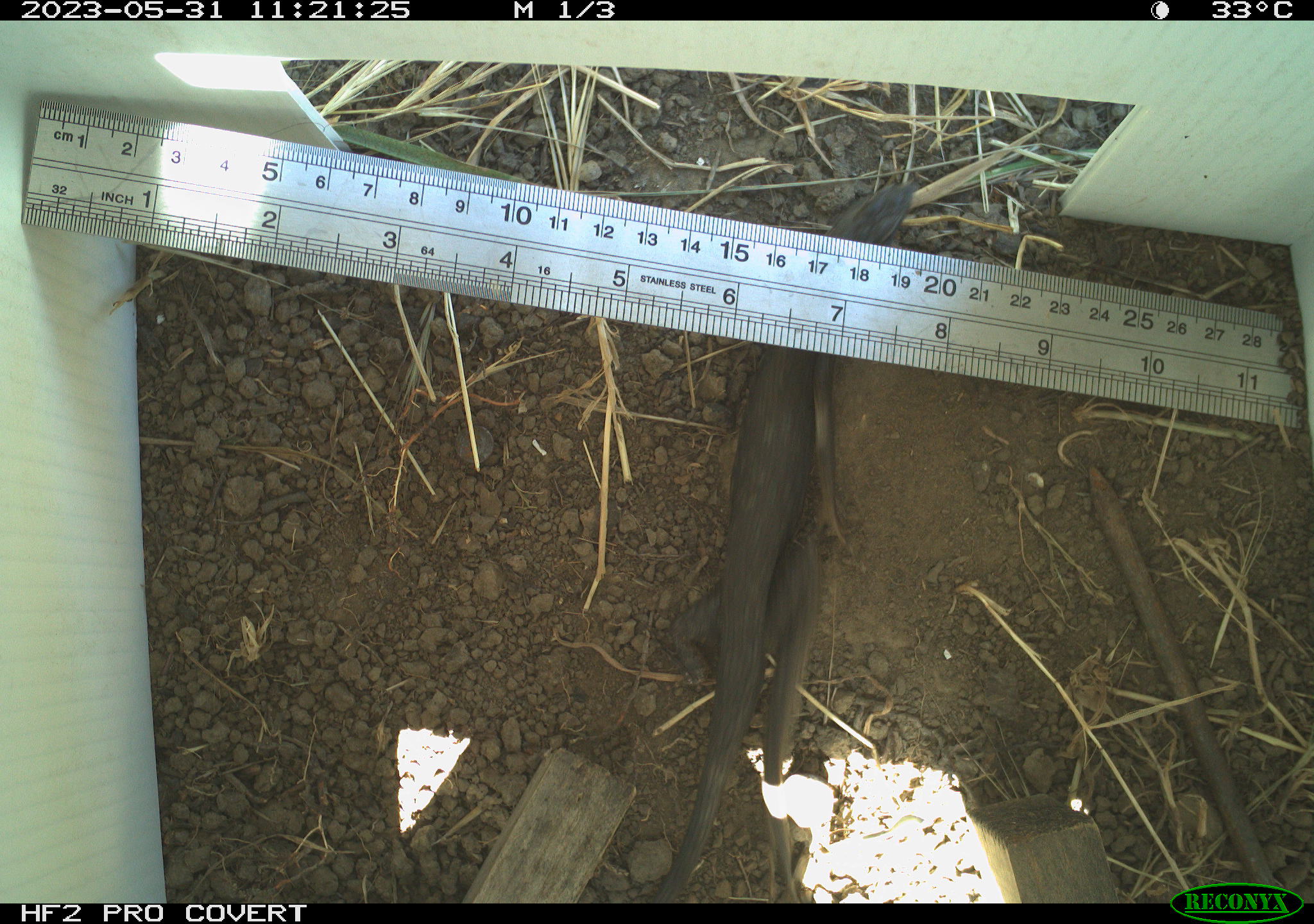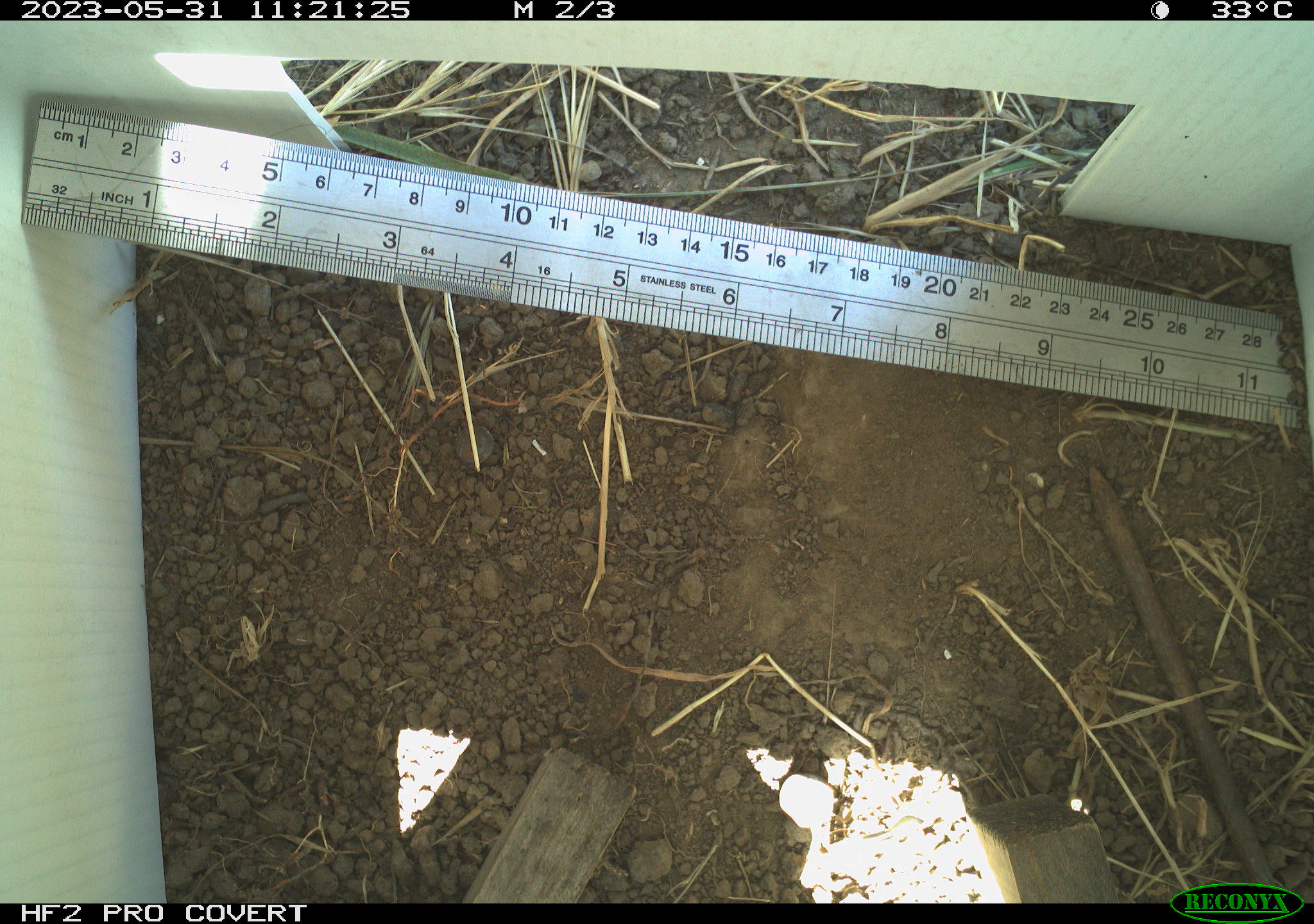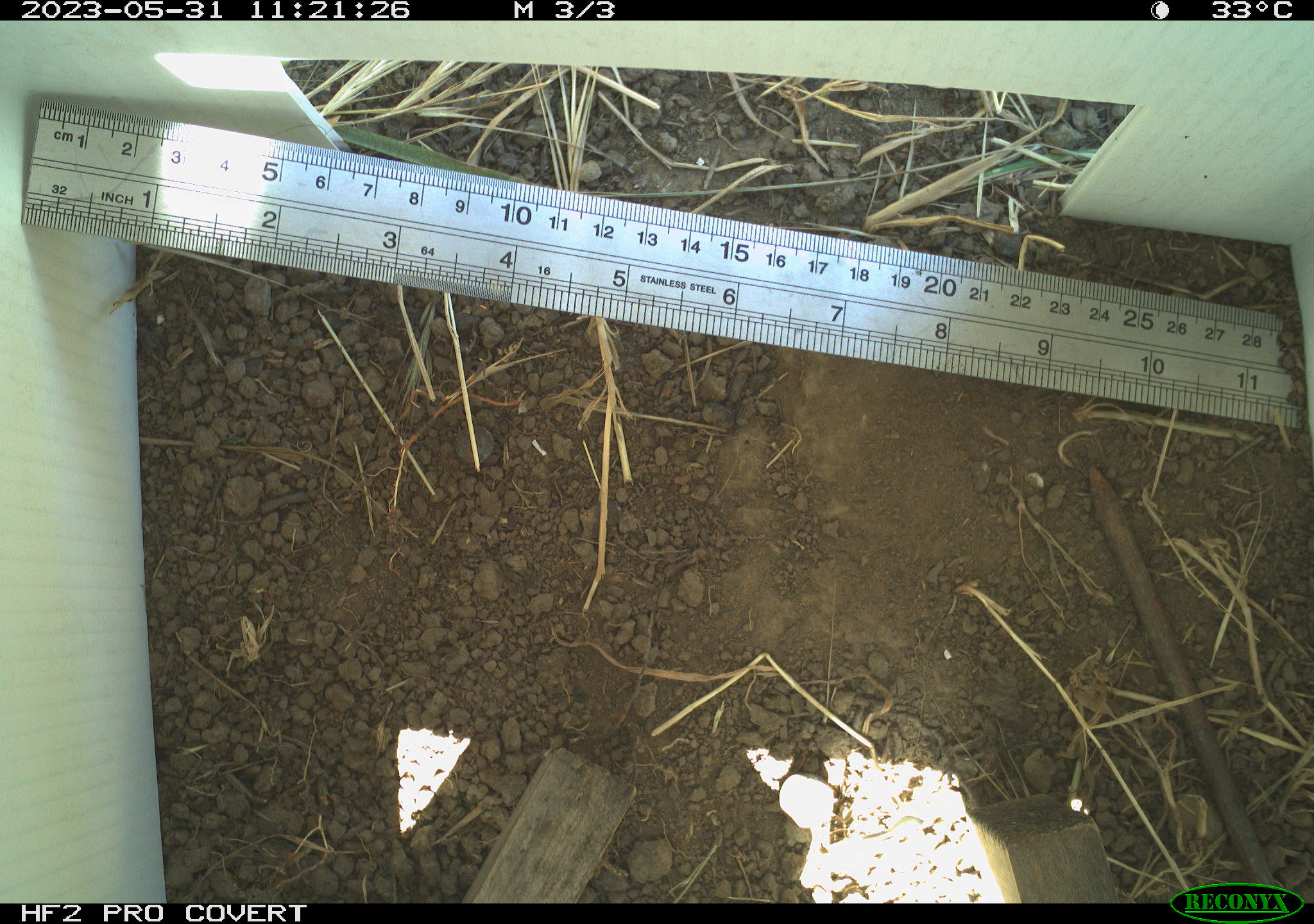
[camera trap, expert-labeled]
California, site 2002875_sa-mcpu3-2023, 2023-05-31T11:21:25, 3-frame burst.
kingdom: Animalia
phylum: Chordata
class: Reptilia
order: Squamata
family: Phrynosomatidae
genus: Sceloporus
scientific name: Sceloporus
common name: spiny lizards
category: sceloporus species